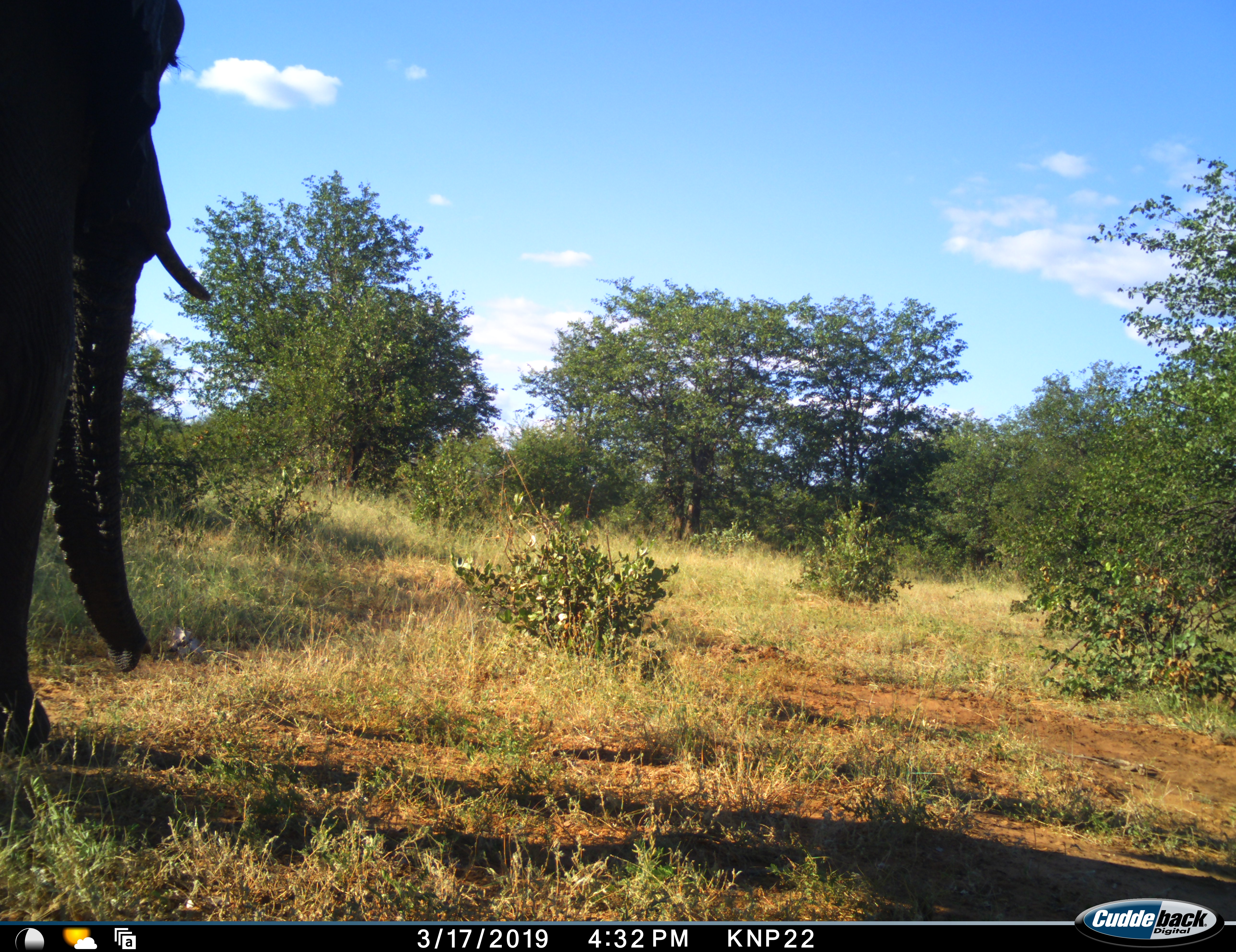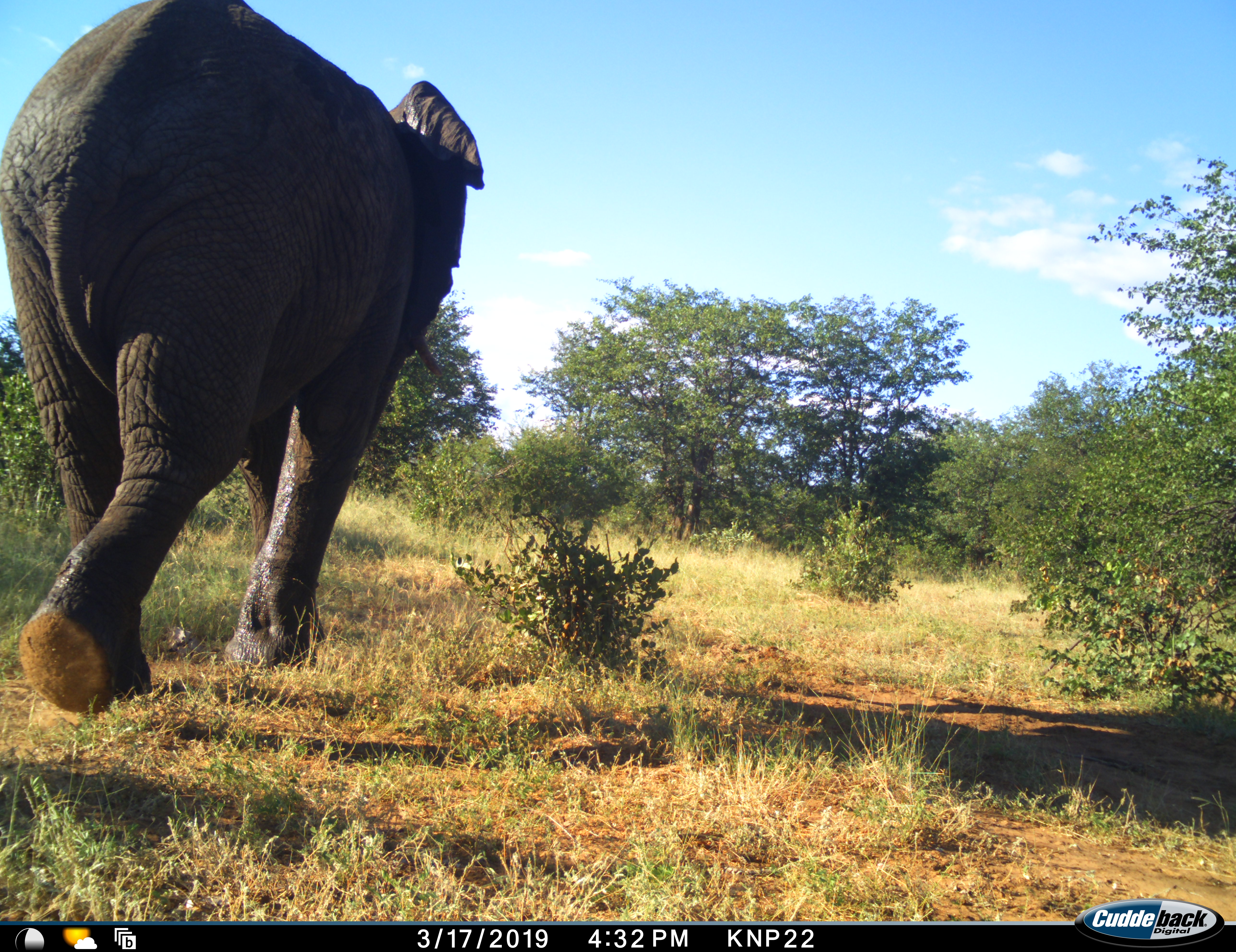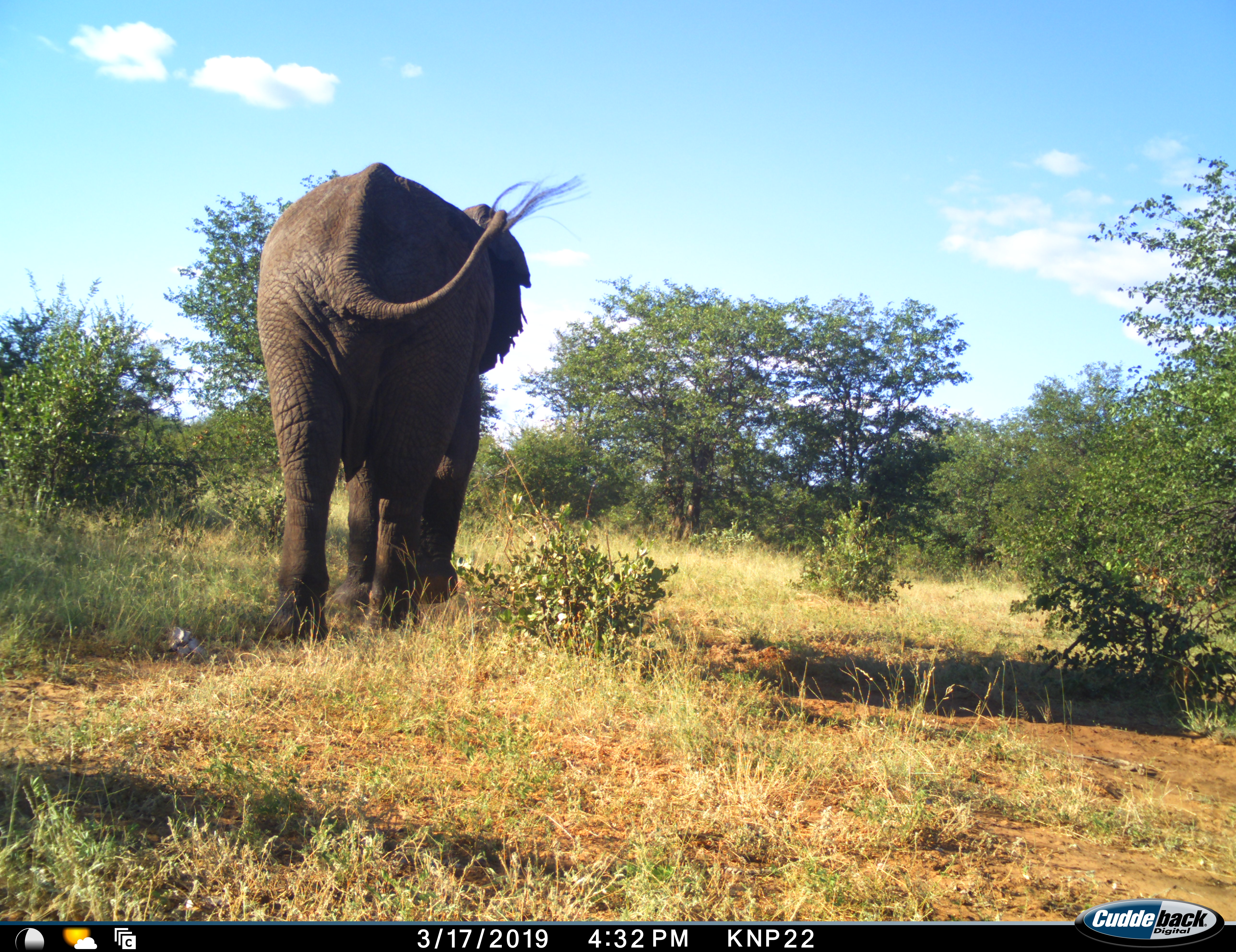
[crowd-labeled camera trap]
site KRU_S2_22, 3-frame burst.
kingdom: Animalia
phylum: Chordata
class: Mammalia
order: Proboscidea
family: Elephantidae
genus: Loxodonta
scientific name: Loxodonta africana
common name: african bush elephant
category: elephant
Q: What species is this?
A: Elephant (african bush elephant) (Loxodonta africana).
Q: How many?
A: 1.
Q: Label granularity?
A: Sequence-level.